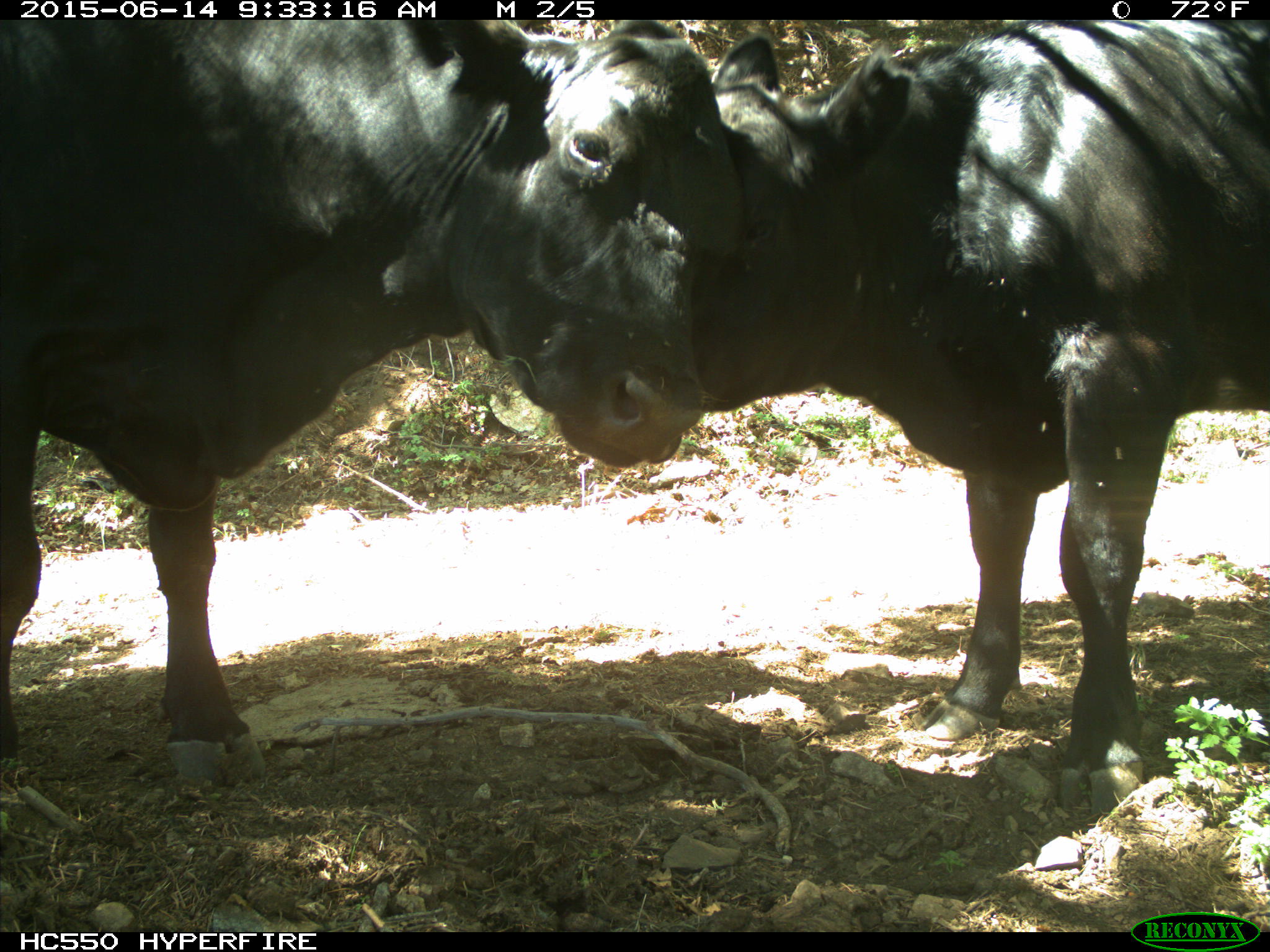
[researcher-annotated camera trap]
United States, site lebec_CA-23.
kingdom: Animalia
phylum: Chordata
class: Mammalia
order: Artiodactyla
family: Bovidae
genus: Bos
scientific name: Bos taurus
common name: domestic cow